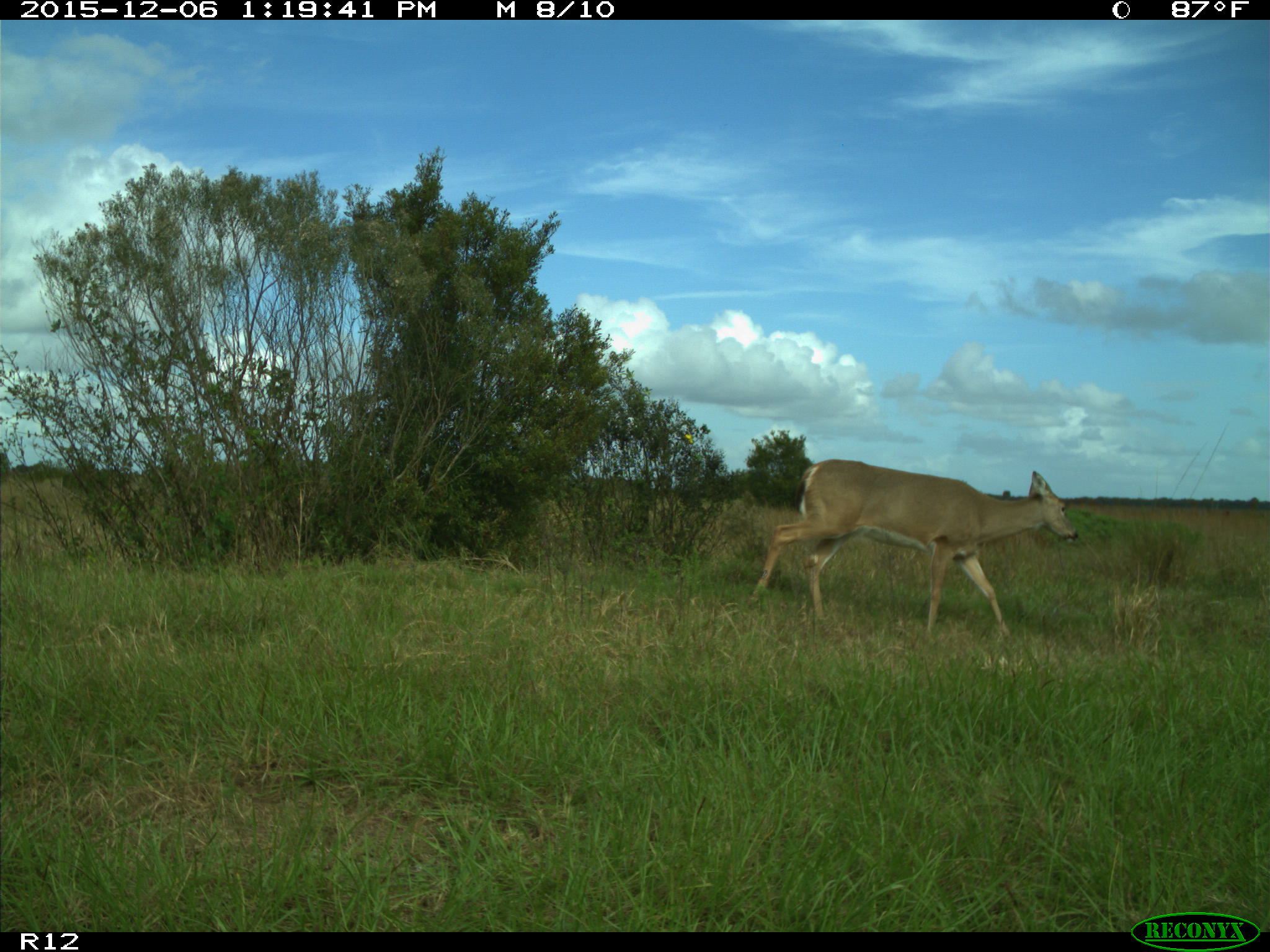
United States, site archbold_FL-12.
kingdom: Animalia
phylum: Chordata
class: Mammalia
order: Artiodactyla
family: Cervidae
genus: Odocoileus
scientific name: Odocoileus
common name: deer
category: unidentified deer